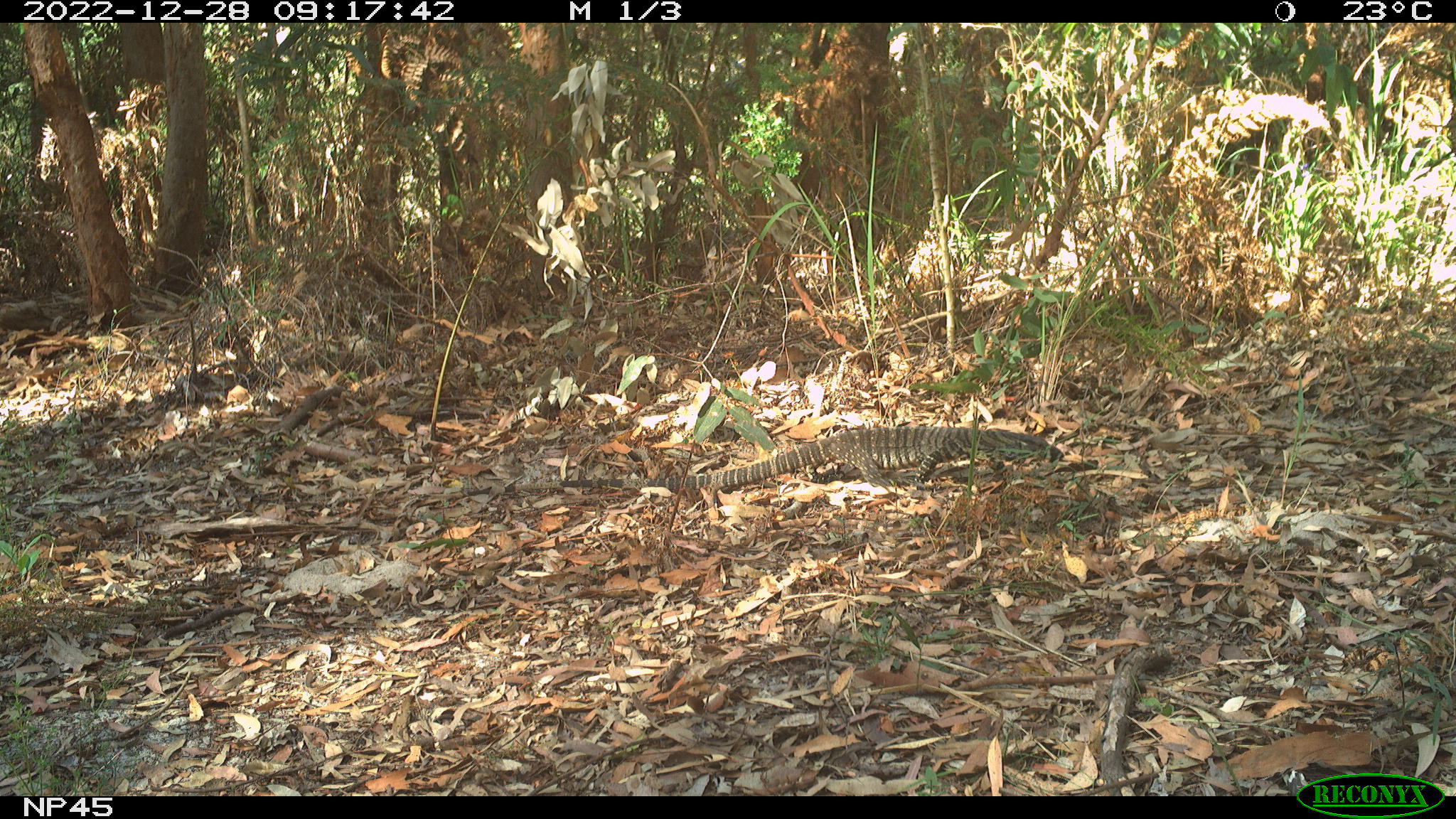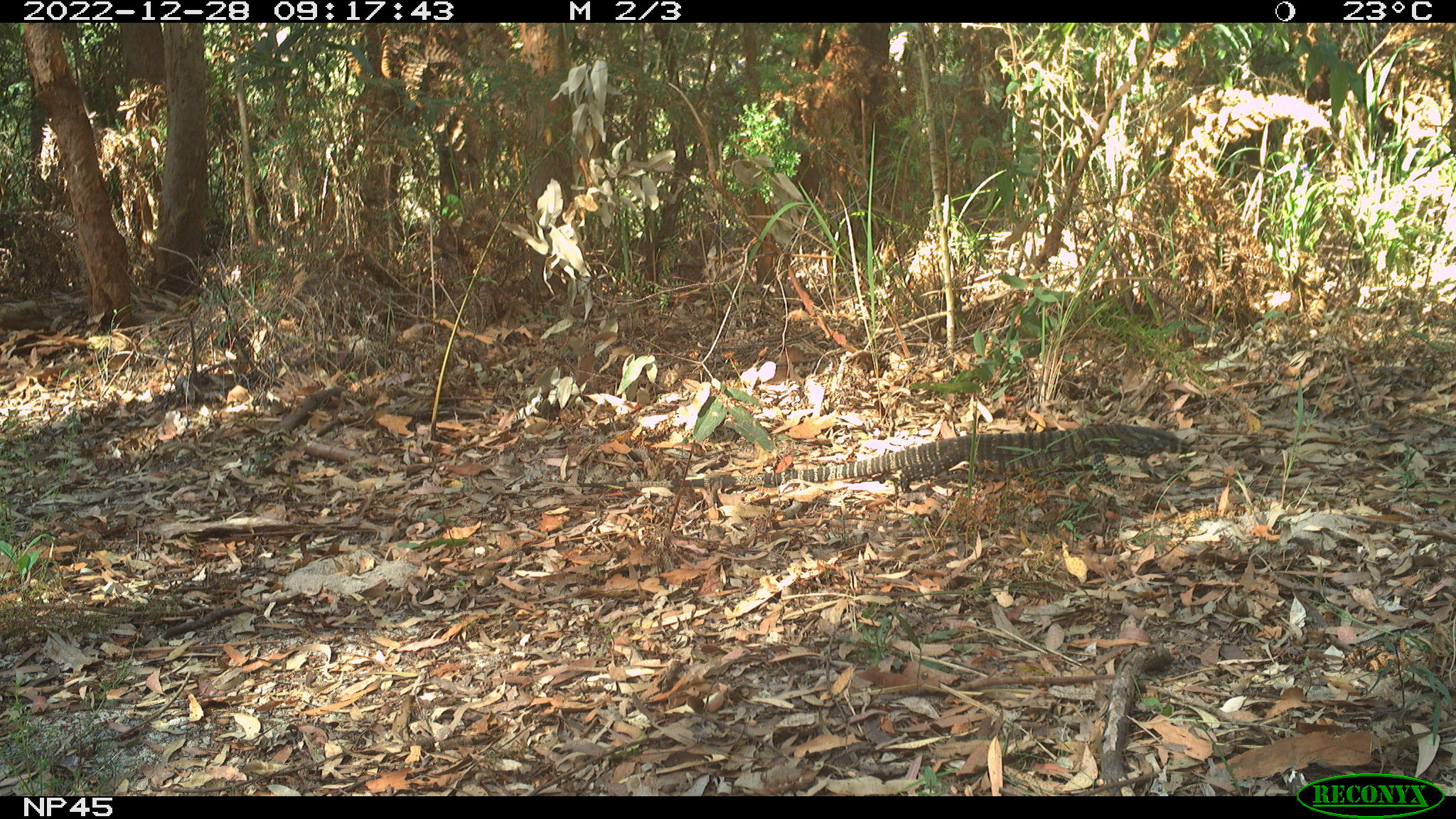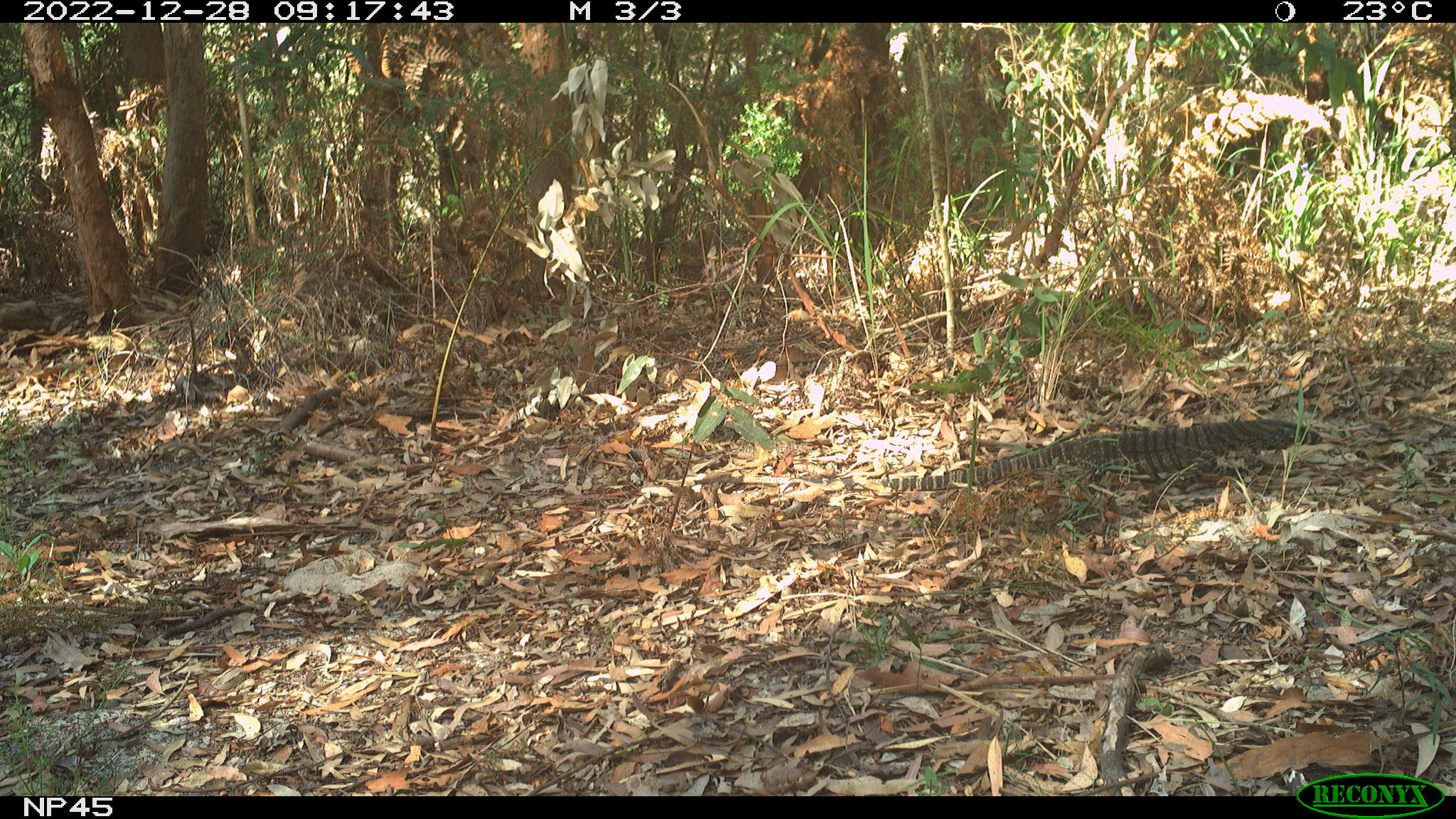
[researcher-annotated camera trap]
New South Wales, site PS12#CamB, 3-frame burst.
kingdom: Animalia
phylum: Chordata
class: Reptilia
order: Squamata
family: Varanidae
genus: Varanus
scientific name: Varanus varius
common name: lace monitor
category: goanna